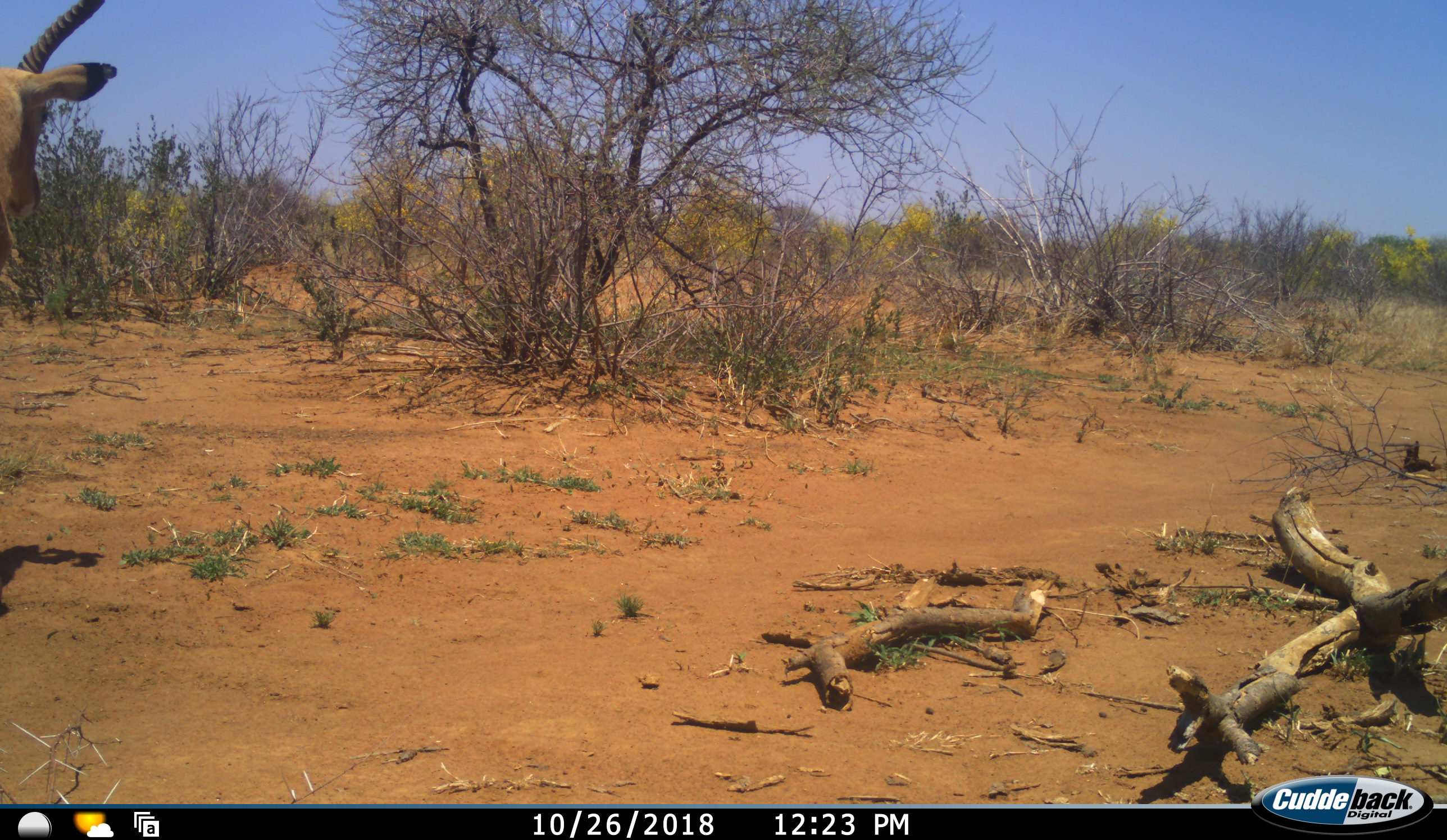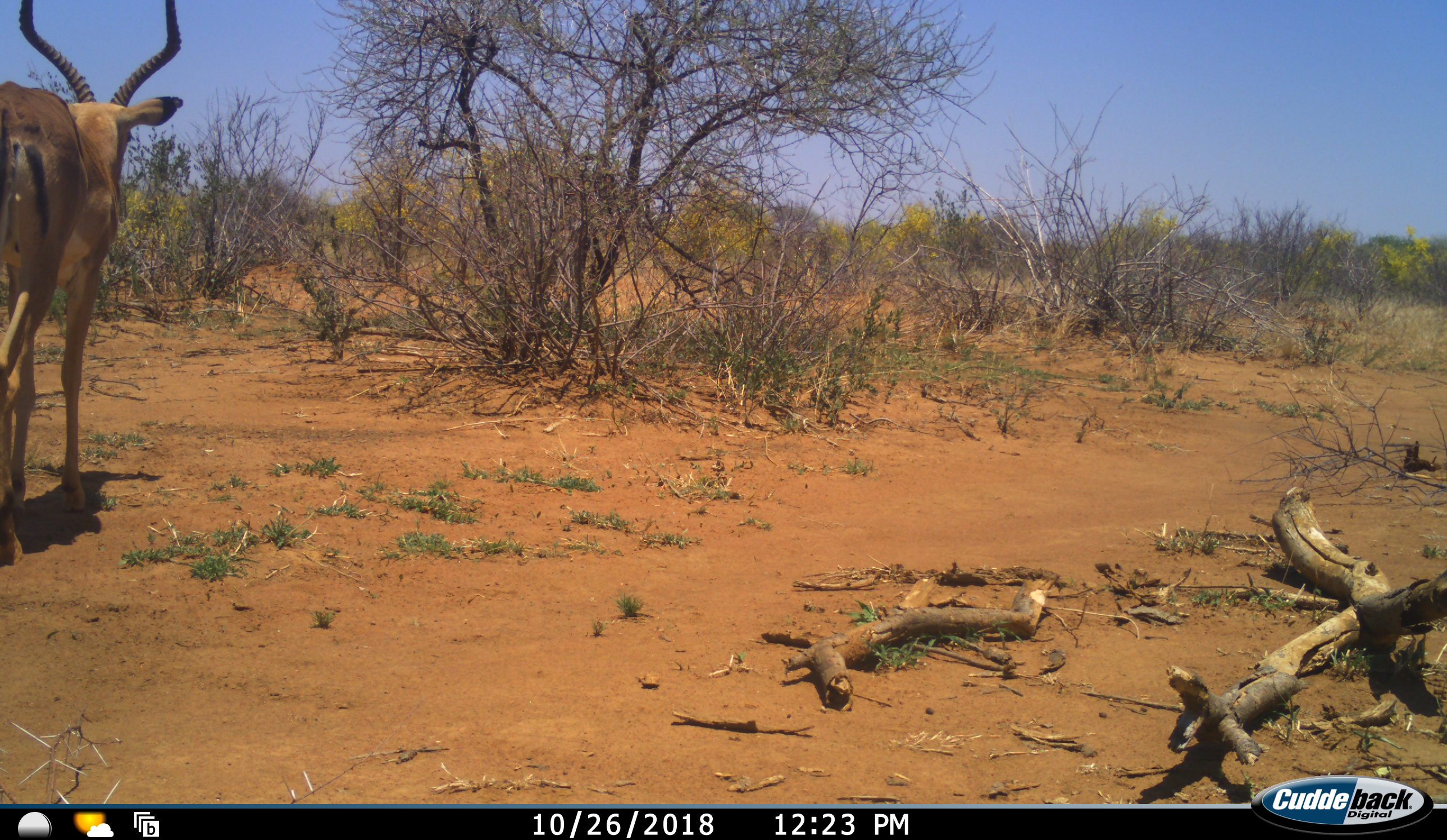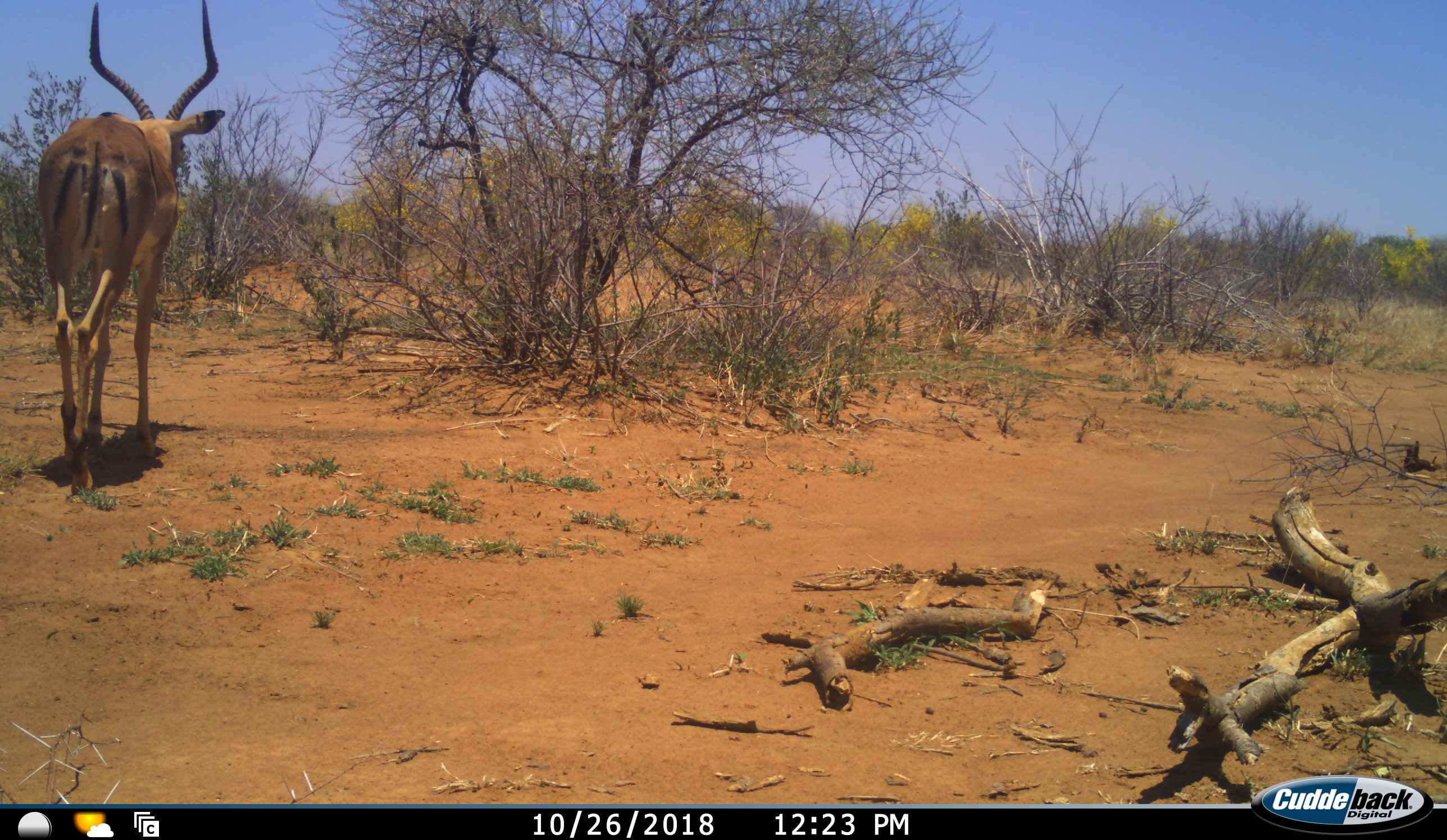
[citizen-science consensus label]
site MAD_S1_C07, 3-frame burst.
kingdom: Animalia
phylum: Chordata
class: Mammalia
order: Artiodactyla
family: Bovidae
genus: Aepyceros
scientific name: Aepyceros melampus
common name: impala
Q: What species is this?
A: Impala (Aepyceros melampus).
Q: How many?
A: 1.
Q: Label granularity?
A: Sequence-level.